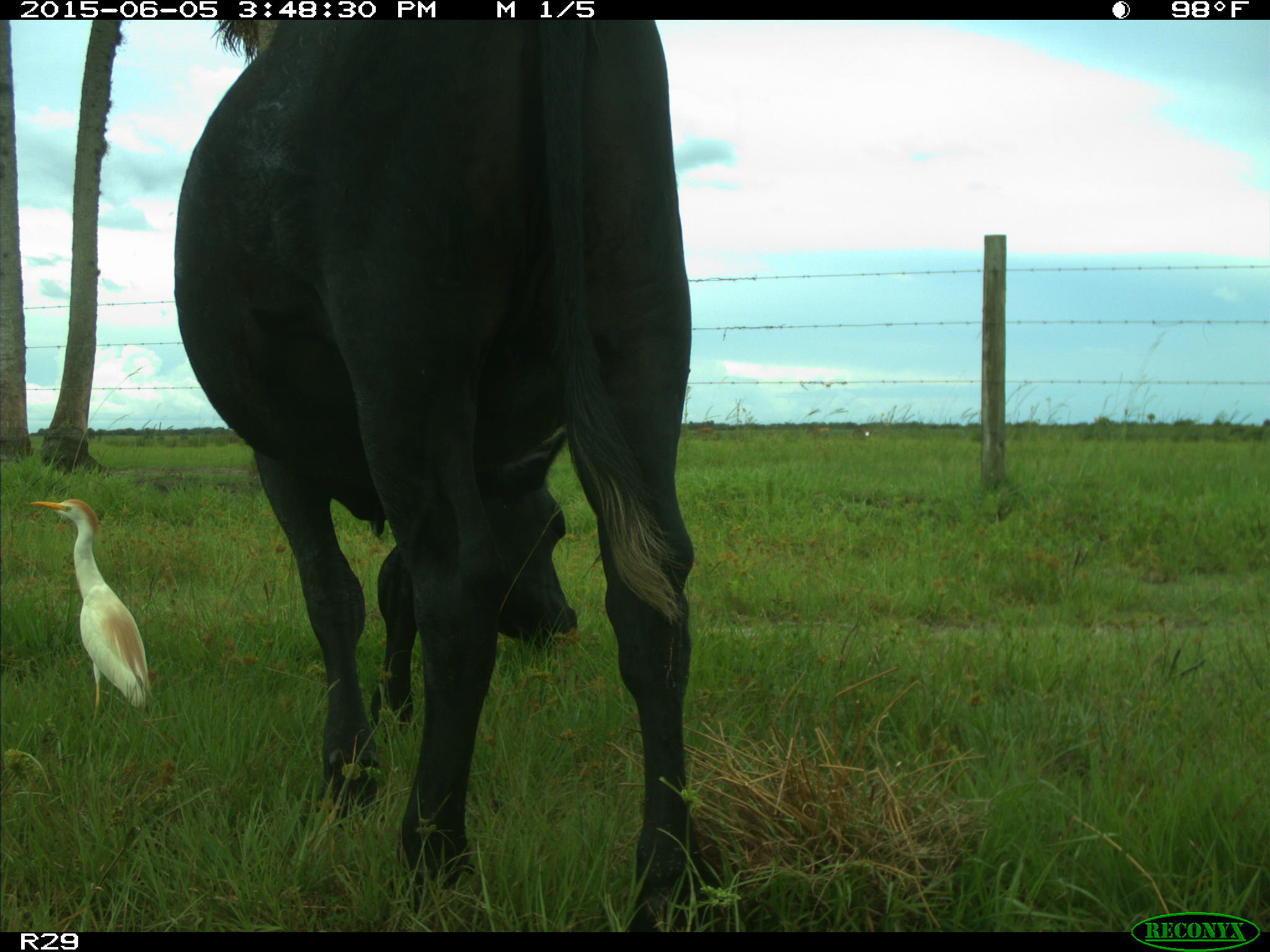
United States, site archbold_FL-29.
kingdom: Animalia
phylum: Chordata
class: Mammalia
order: Artiodactyla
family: Bovidae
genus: Bos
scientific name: Bos taurus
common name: domestic cow